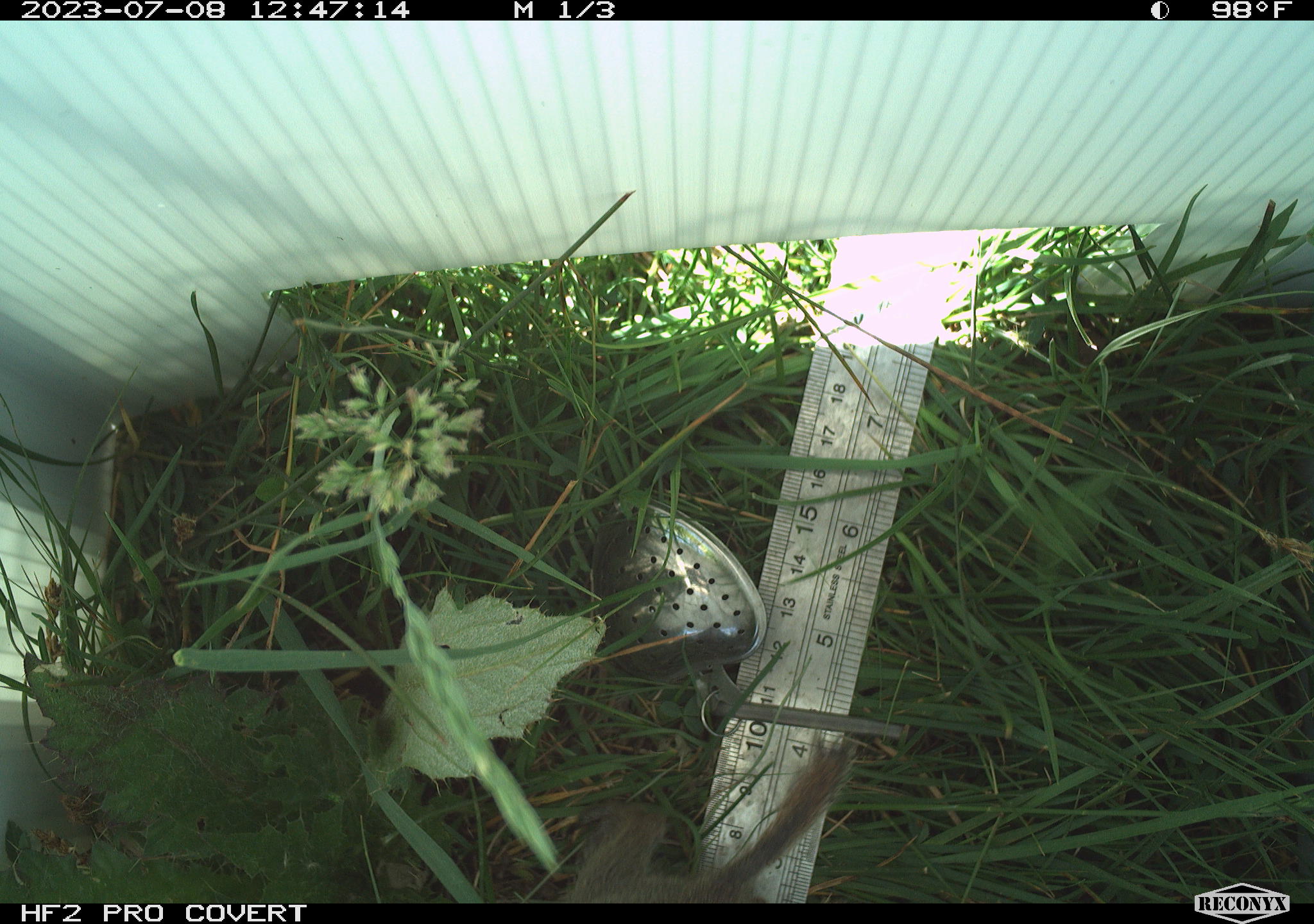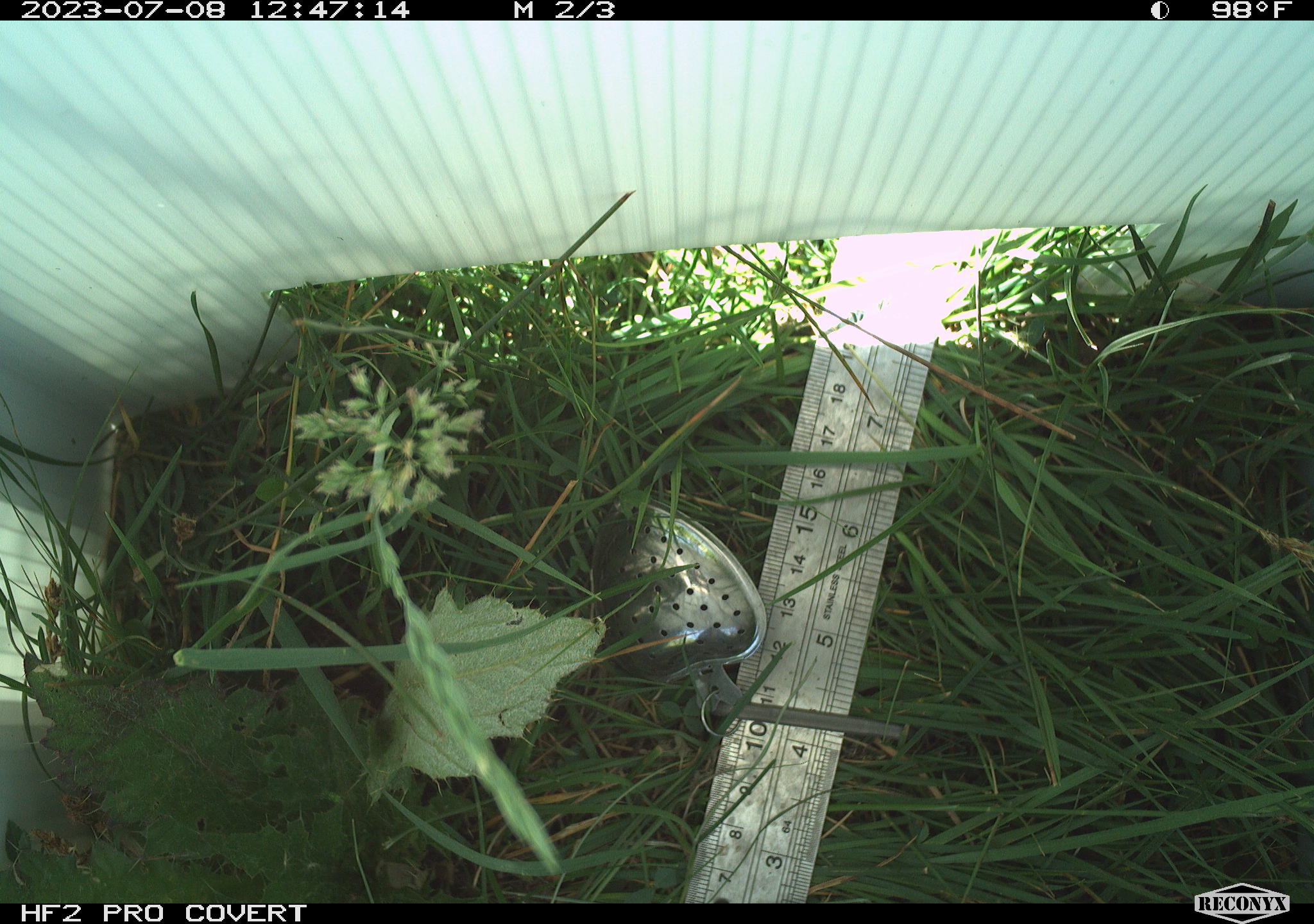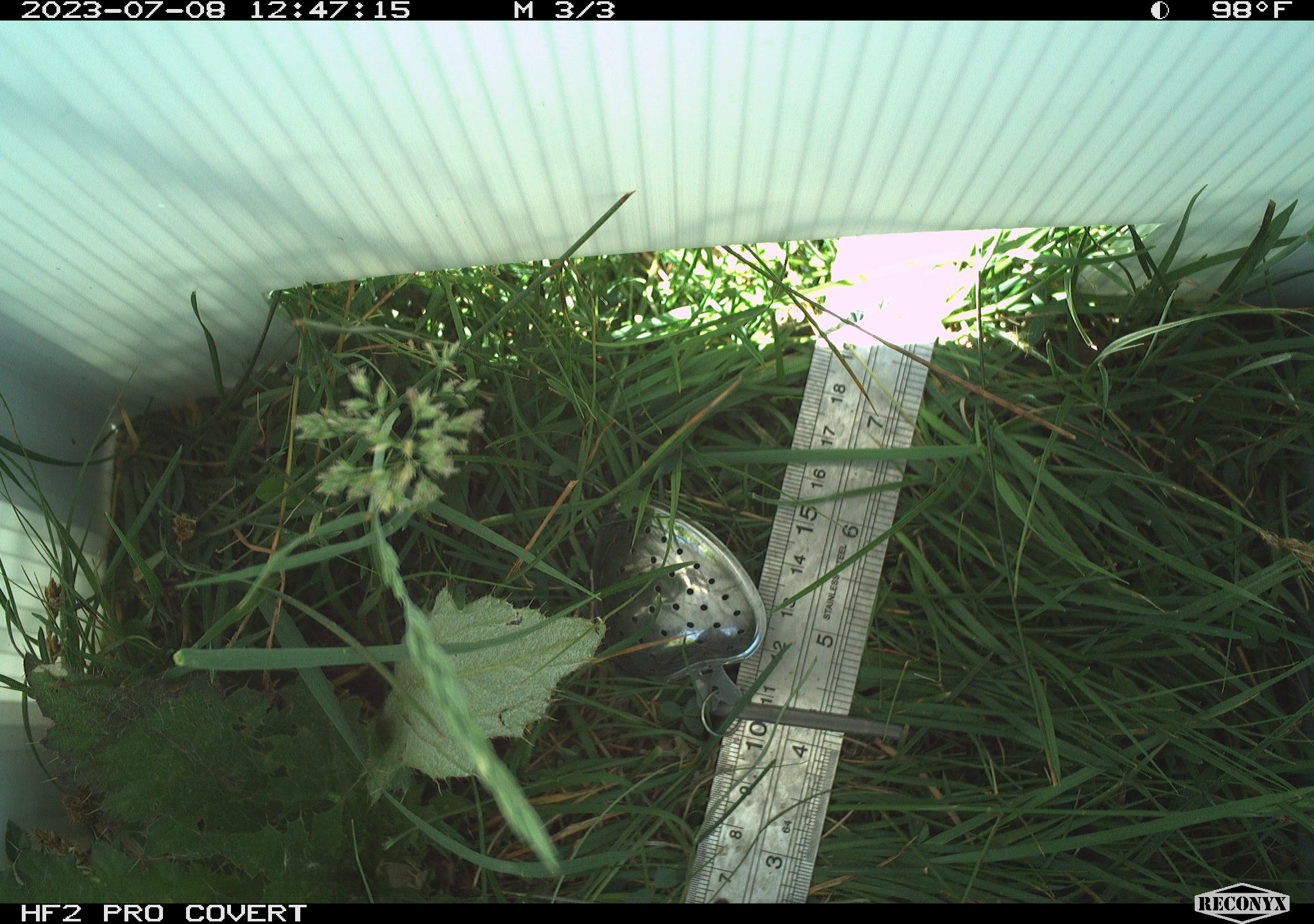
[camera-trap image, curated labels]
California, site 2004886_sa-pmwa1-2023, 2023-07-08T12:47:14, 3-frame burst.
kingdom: Animalia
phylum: Chordata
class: Mammalia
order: Rodentia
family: Sciuridae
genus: Urocitellus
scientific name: Urocitellus beldingi beldingi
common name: belding's ground squirrel